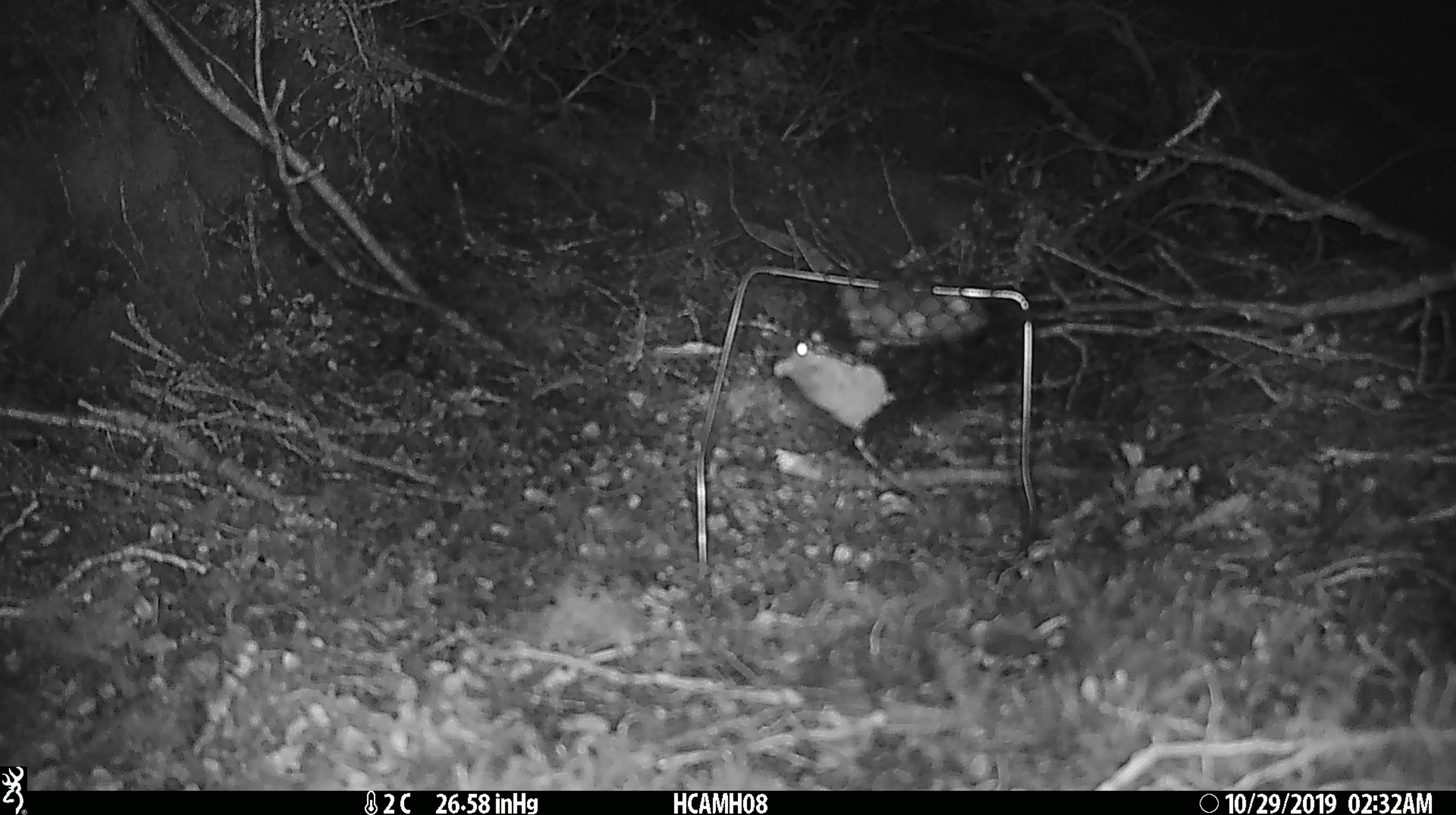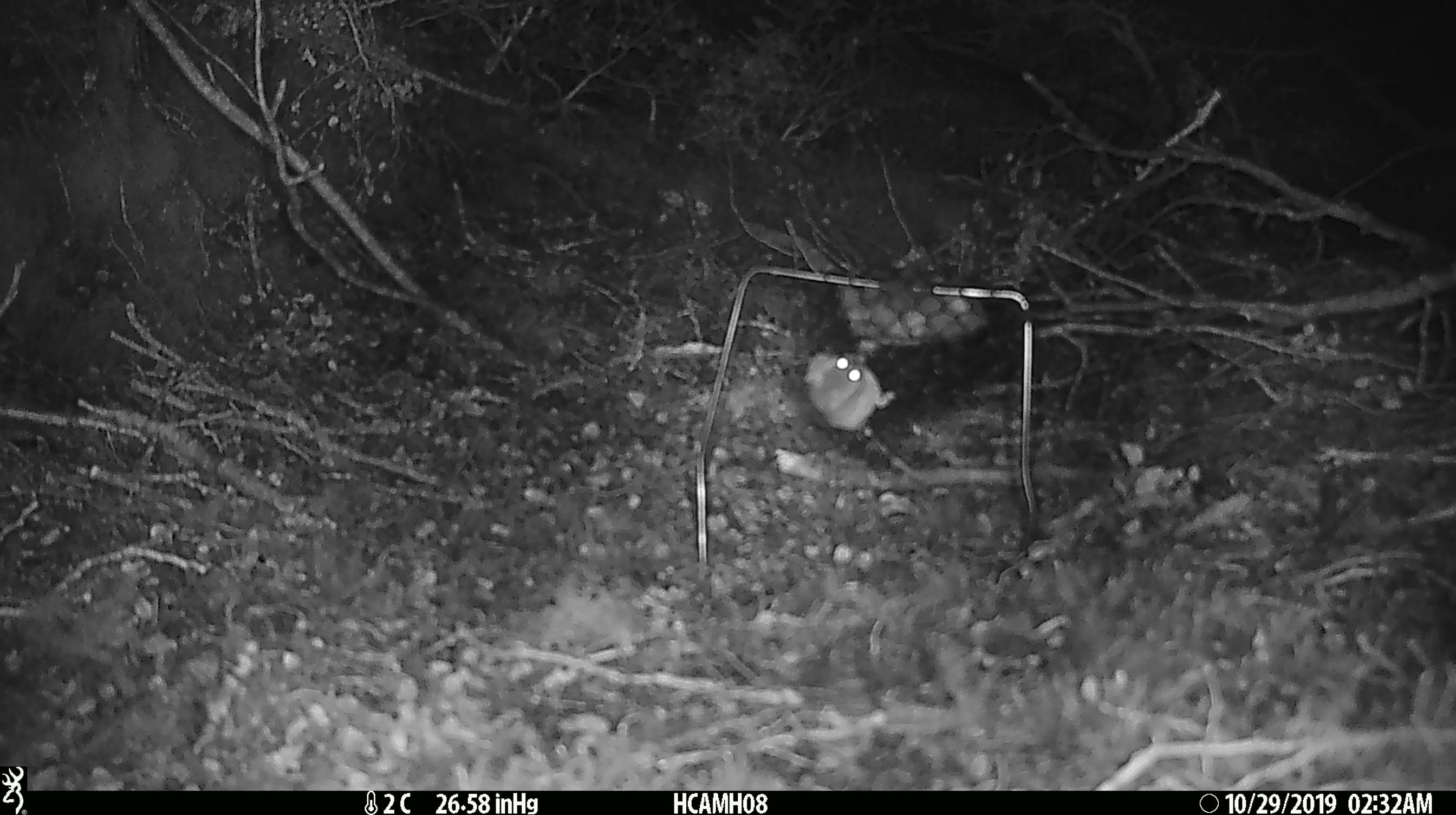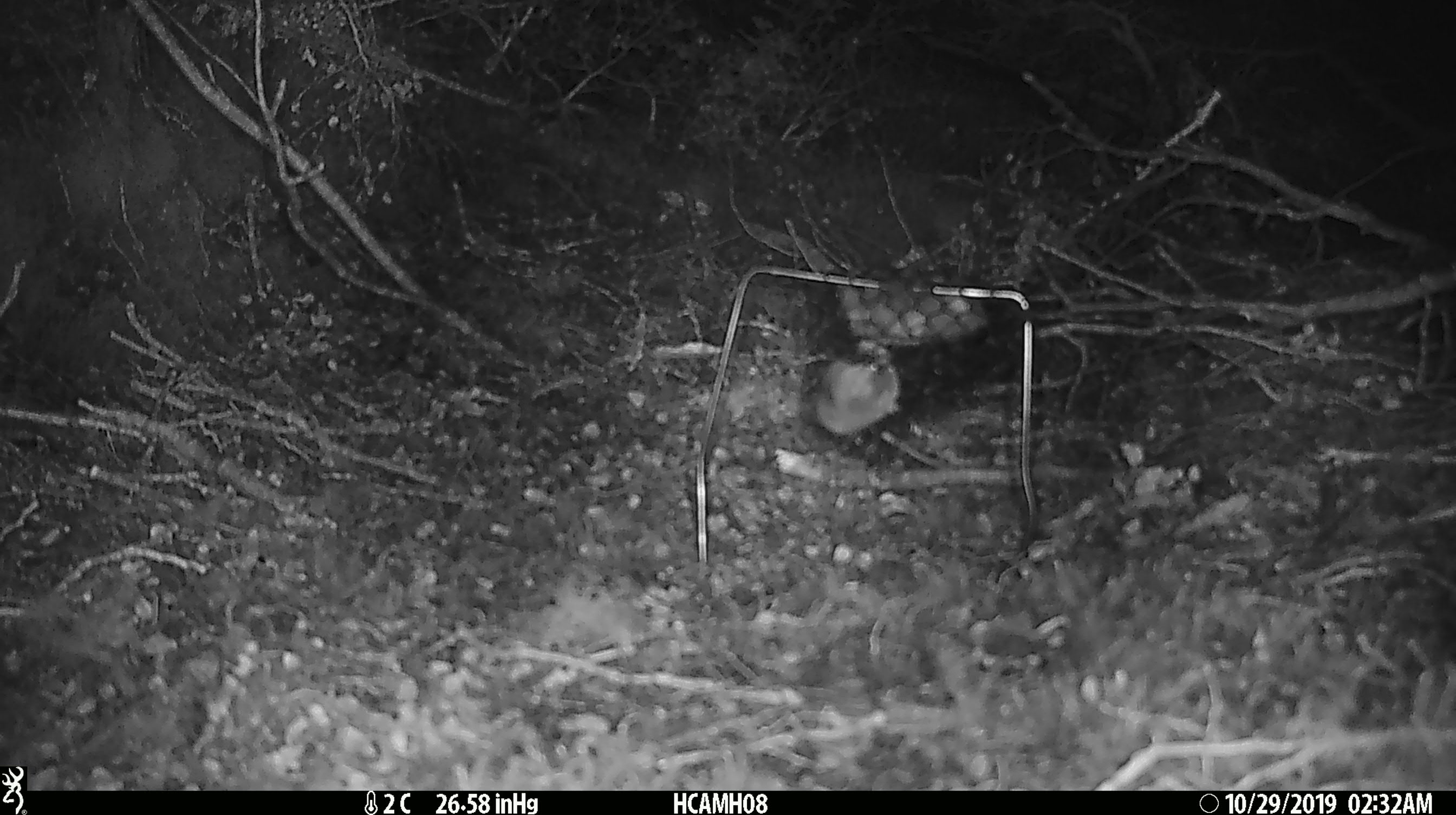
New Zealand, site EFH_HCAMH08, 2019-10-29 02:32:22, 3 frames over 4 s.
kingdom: Animalia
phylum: Chordata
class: Mammalia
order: Rodentia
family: Muridae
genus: Mus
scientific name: Mus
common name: mouse